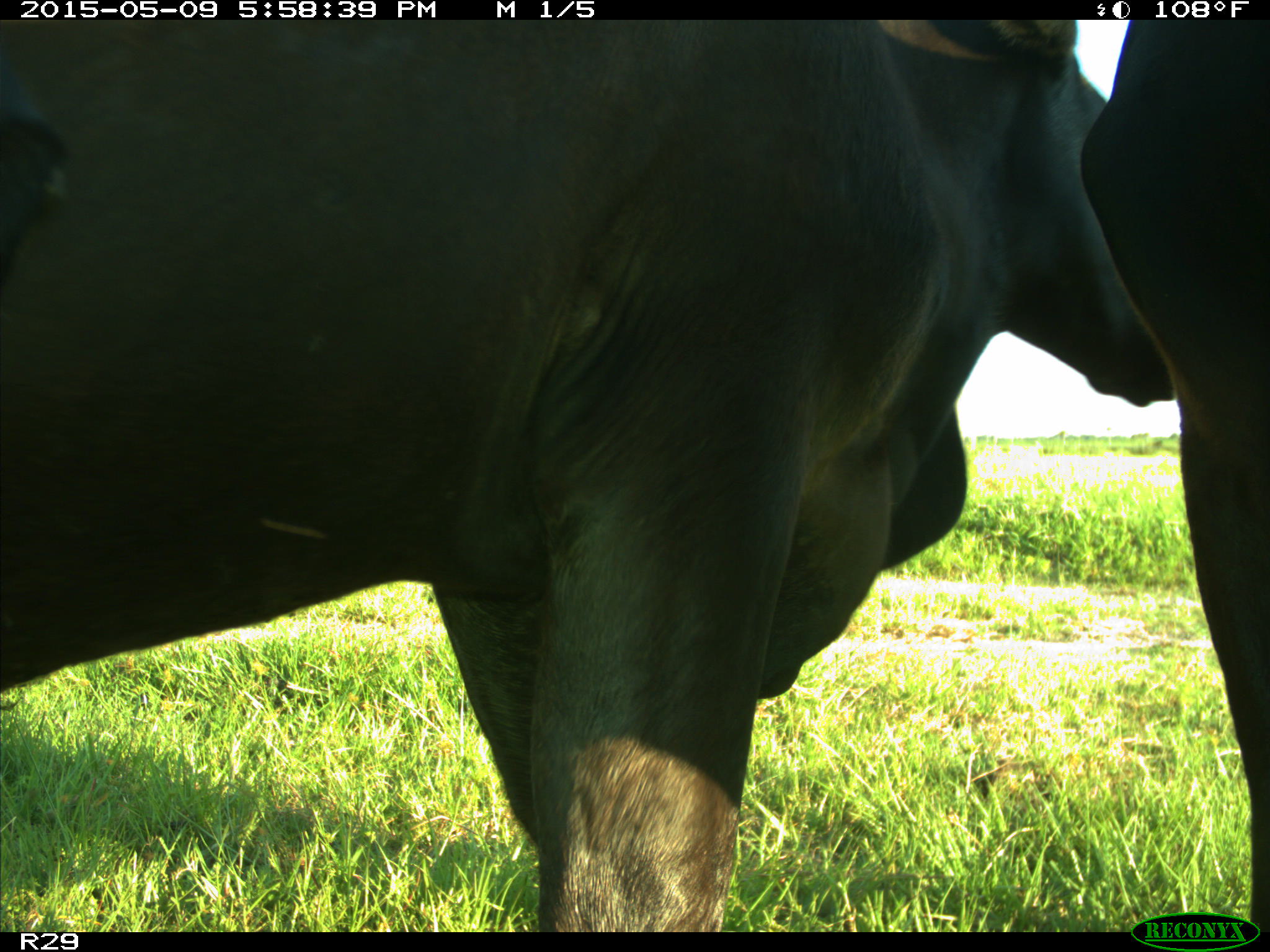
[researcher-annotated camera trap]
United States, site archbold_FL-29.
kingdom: Animalia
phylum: Chordata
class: Mammalia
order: Artiodactyla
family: Bovidae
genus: Bos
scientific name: Bos taurus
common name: domestic cow